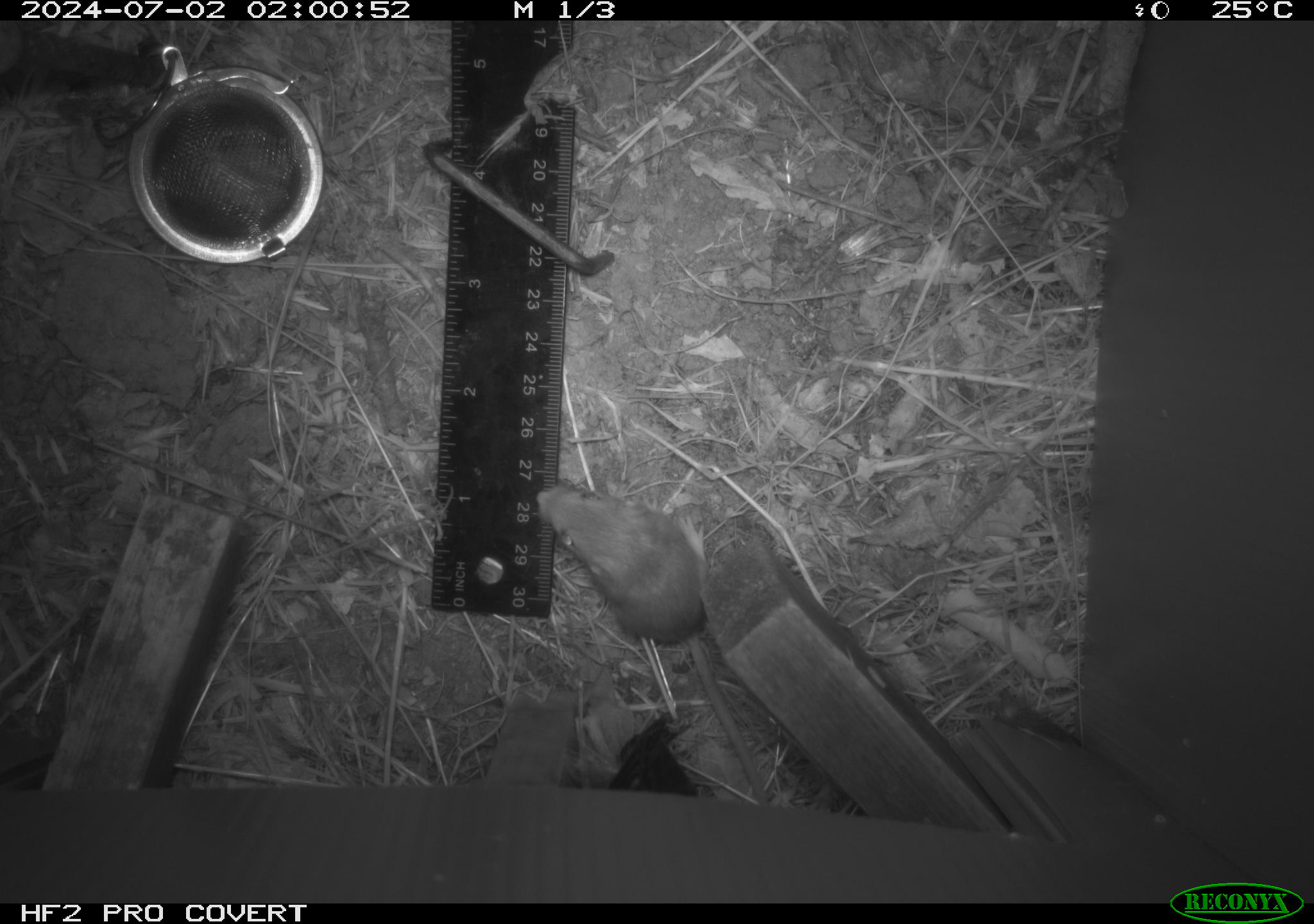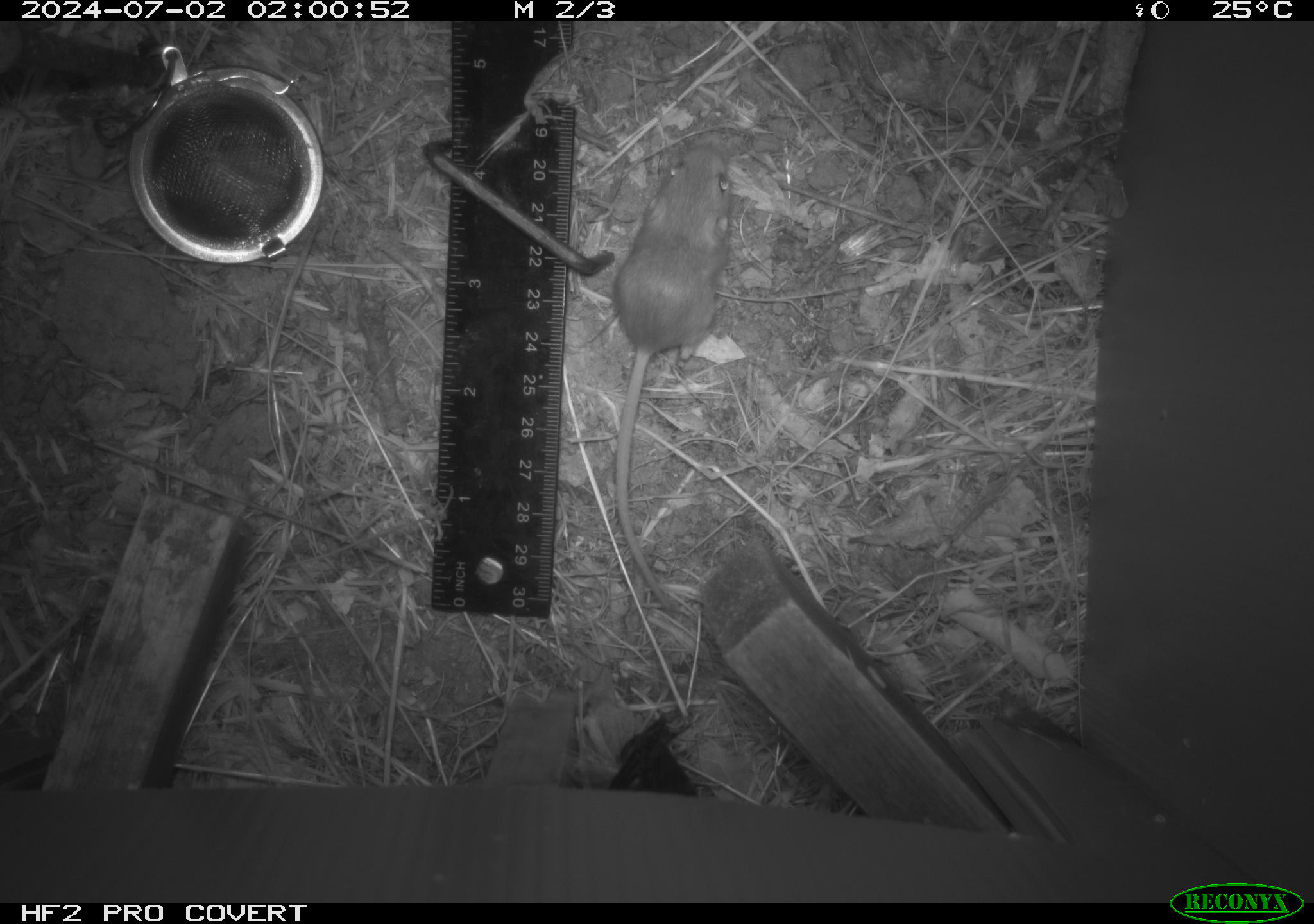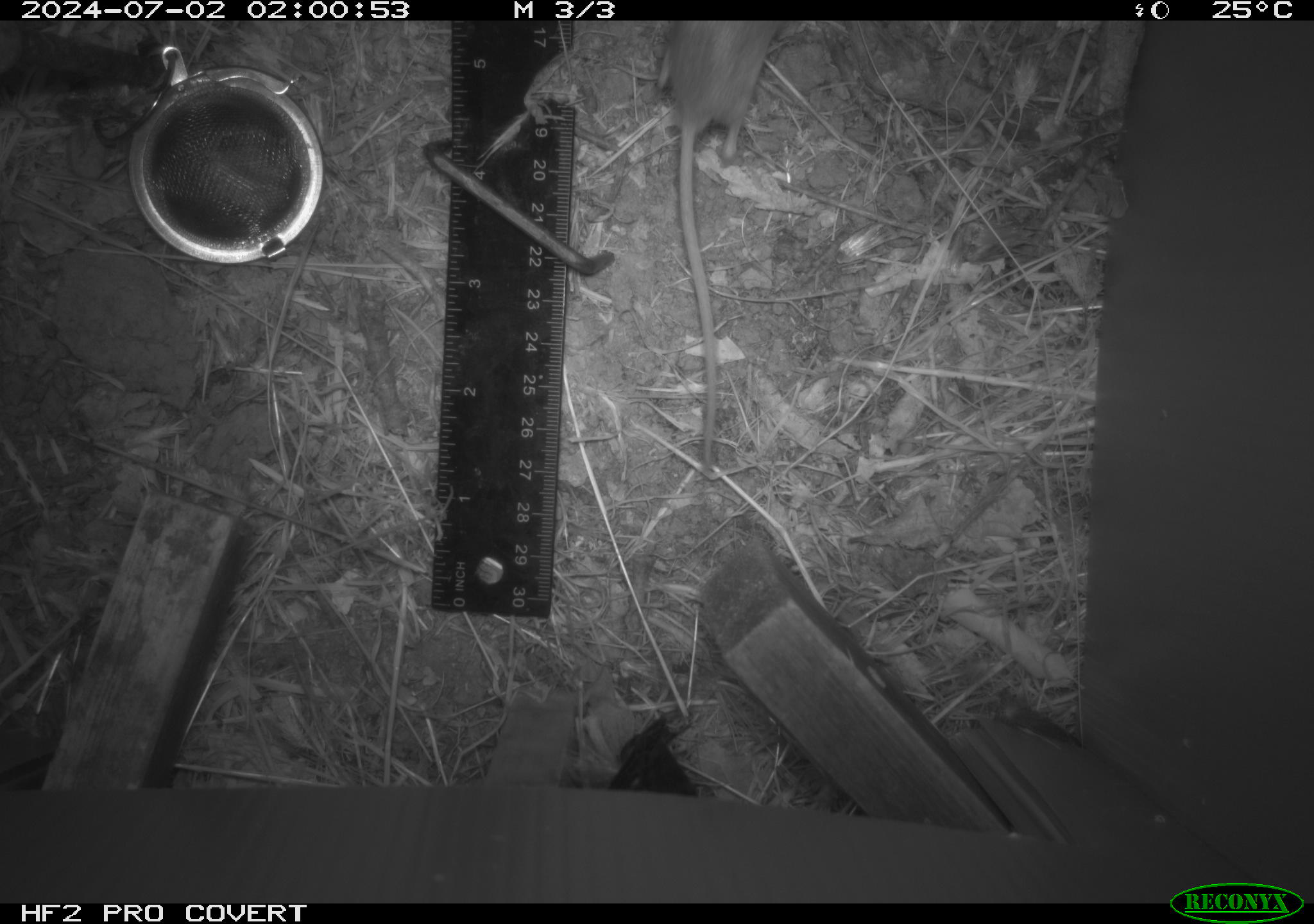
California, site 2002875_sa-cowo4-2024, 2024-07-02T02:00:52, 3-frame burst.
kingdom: Animalia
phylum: Chordata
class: Mammalia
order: Rodentia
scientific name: Rodentia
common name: mouse species